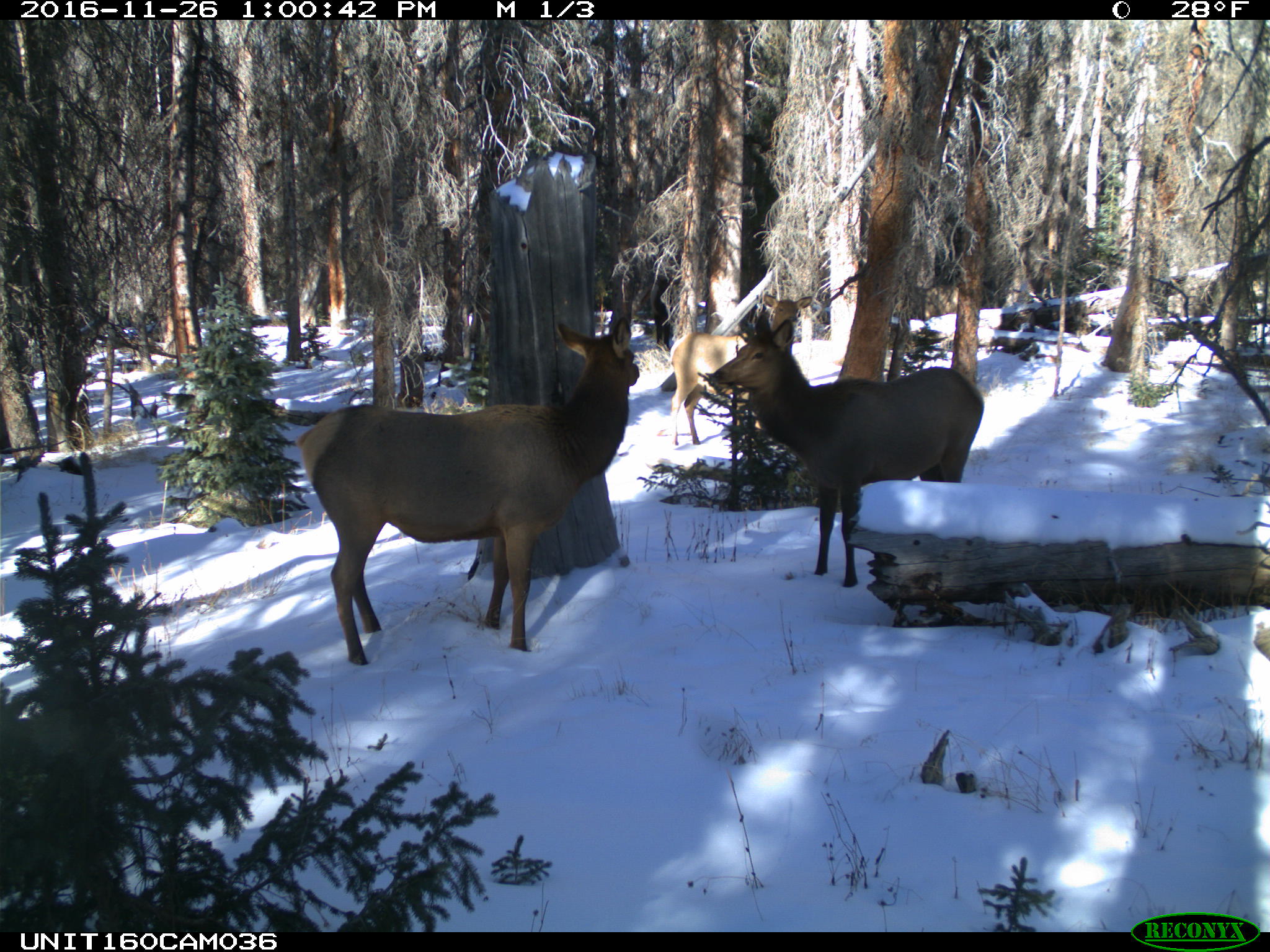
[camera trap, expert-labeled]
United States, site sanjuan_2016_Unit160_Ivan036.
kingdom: Animalia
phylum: Chordata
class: Mammalia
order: Artiodactyla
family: Cervidae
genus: Cervus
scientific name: Cervus elaphus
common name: red deer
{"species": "Cervus elaphus (red deer)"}